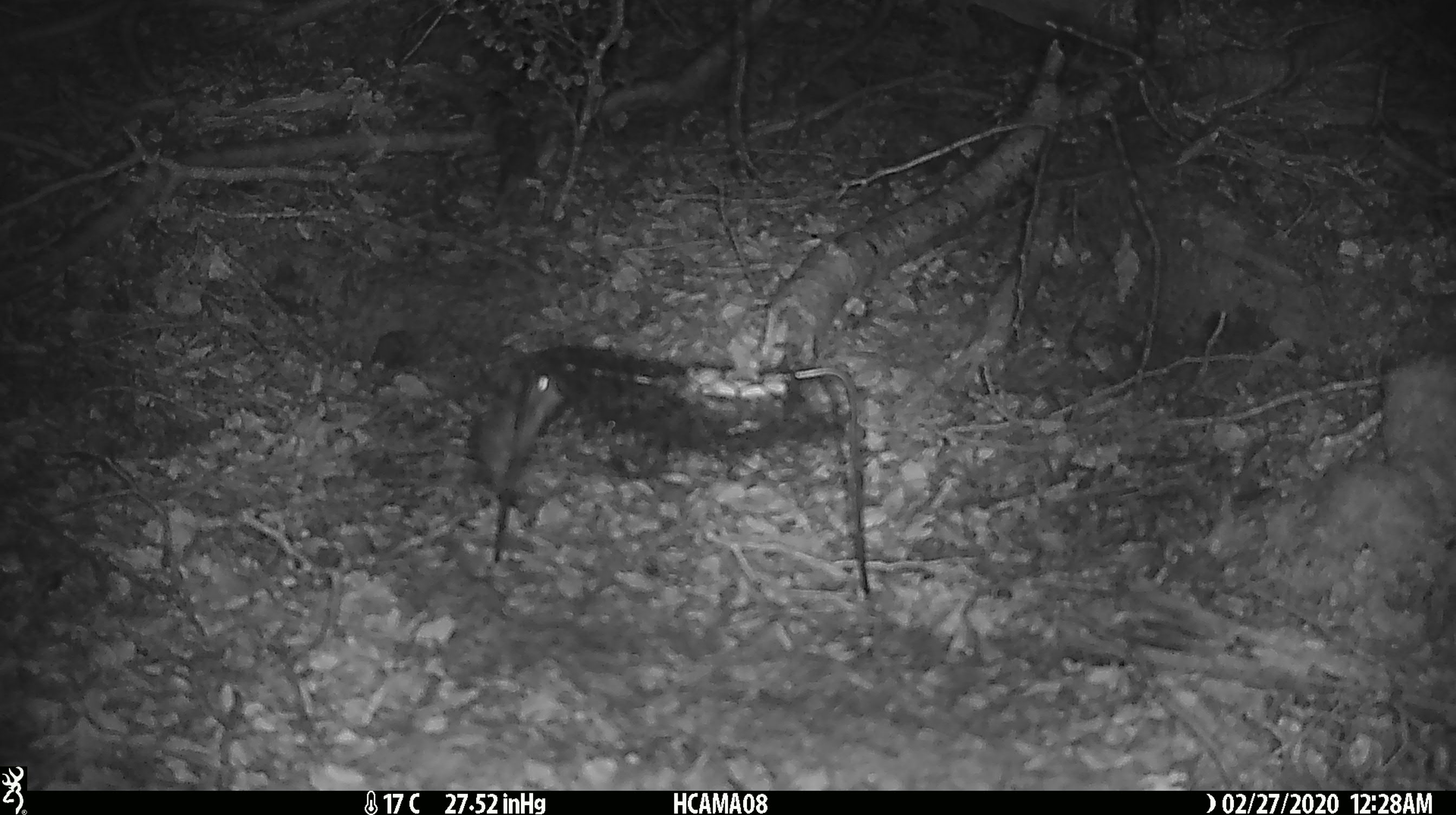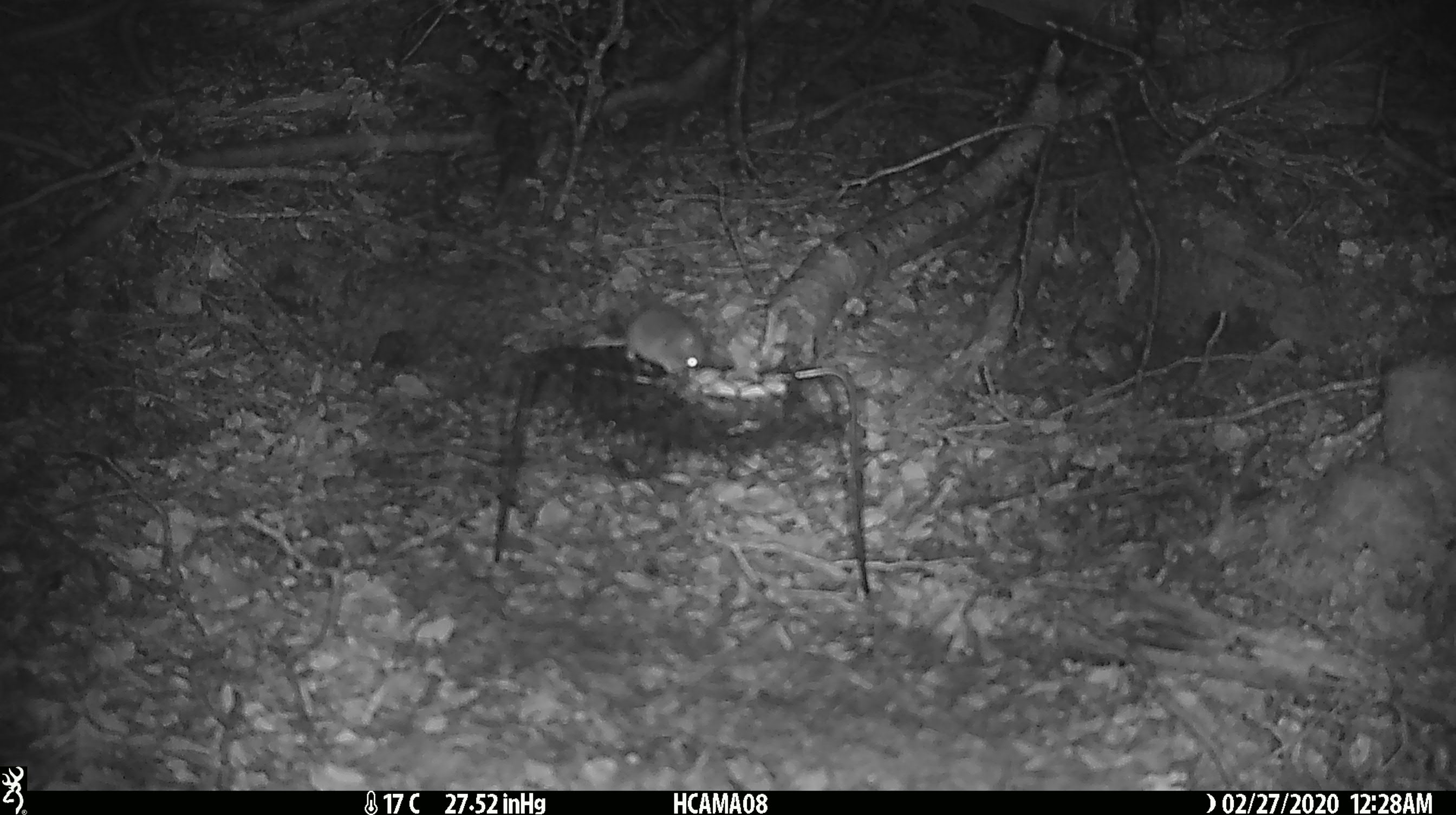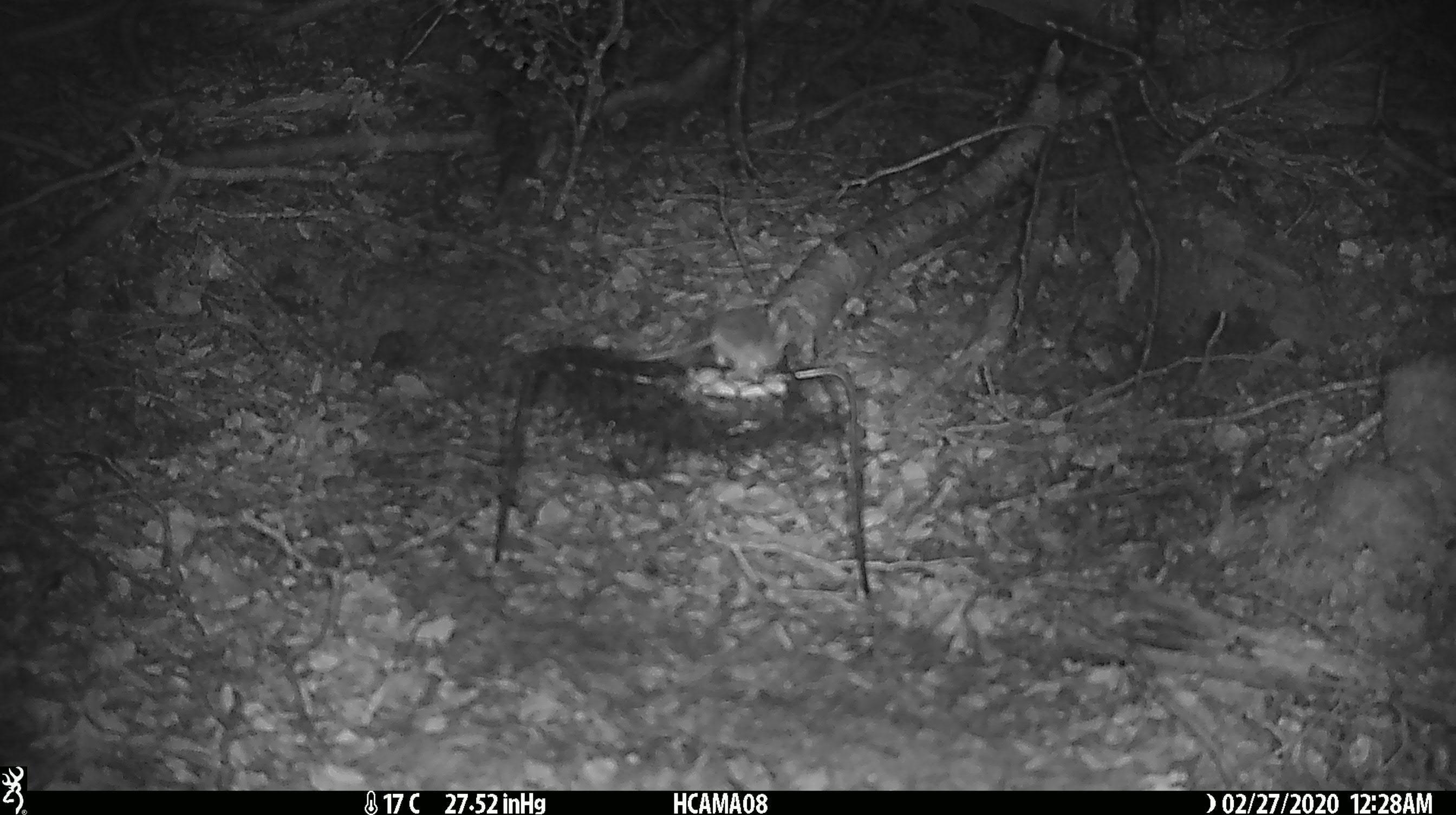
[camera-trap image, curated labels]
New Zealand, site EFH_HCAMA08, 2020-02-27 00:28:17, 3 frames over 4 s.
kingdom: Animalia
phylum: Chordata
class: Mammalia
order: Rodentia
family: Muridae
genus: Mus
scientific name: Mus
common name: mouse